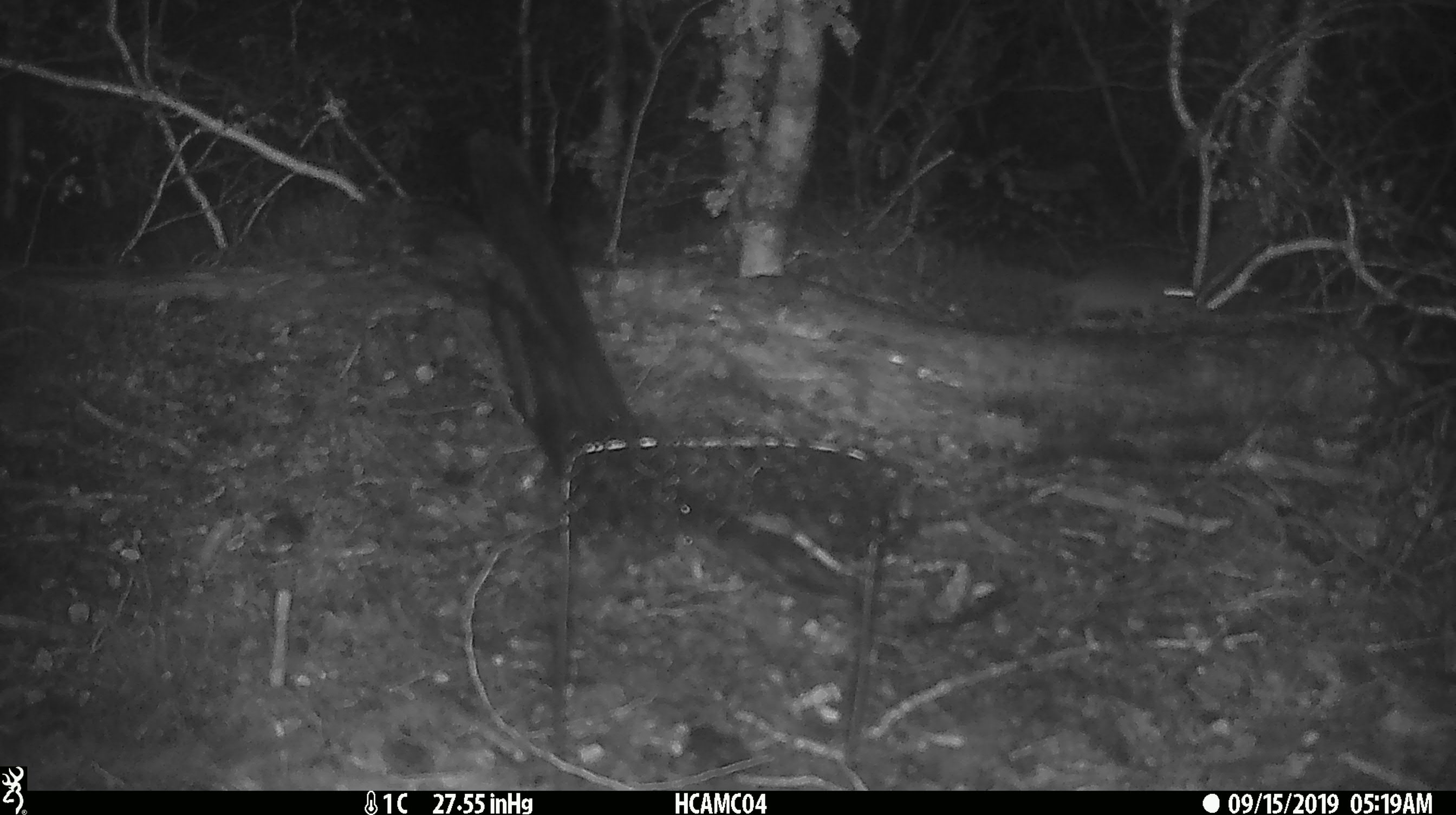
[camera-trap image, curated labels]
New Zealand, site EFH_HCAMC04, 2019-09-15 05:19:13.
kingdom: Animalia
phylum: Chordata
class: Mammalia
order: Rodentia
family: Muridae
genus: Mus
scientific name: Mus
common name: mouse